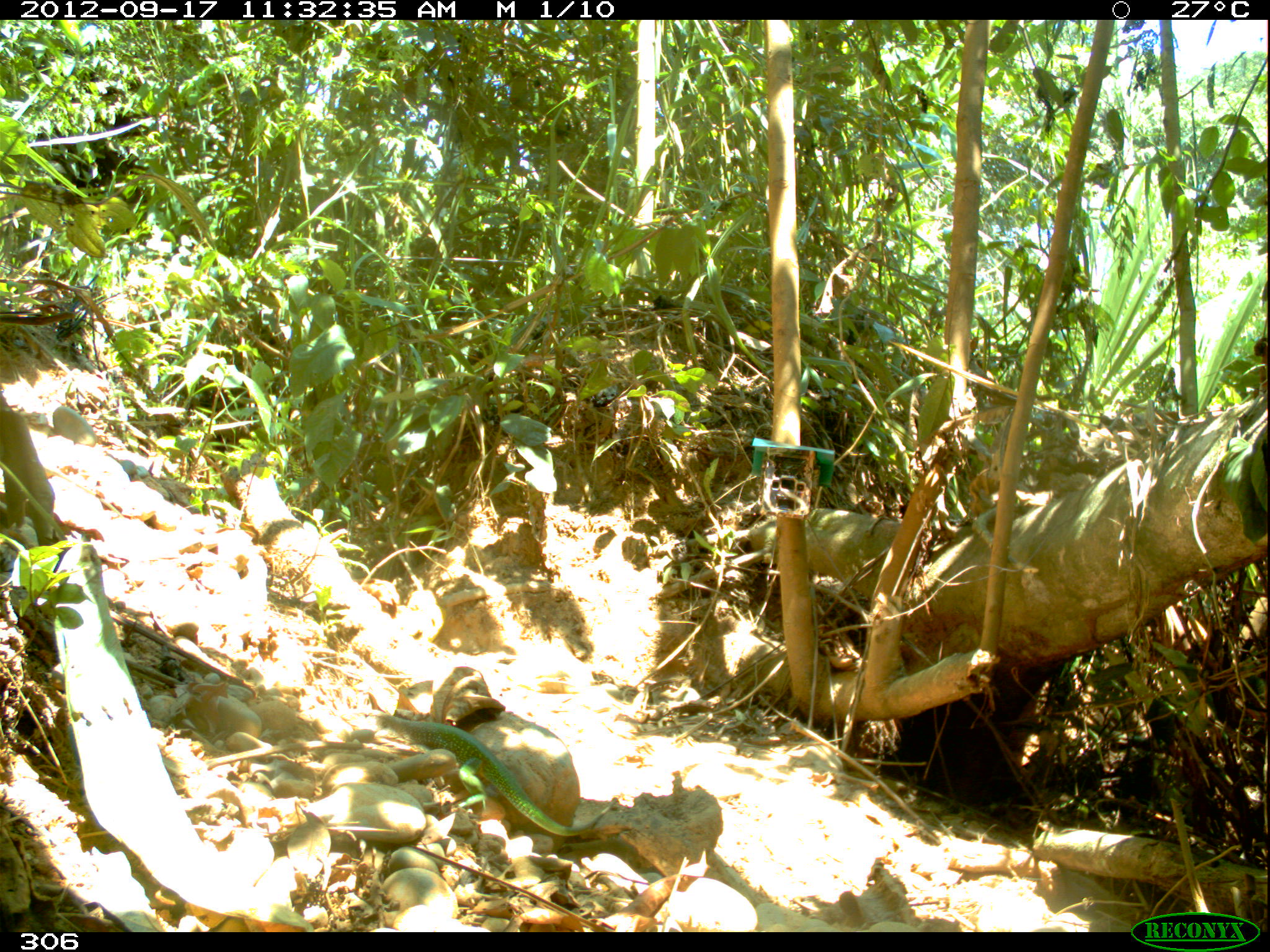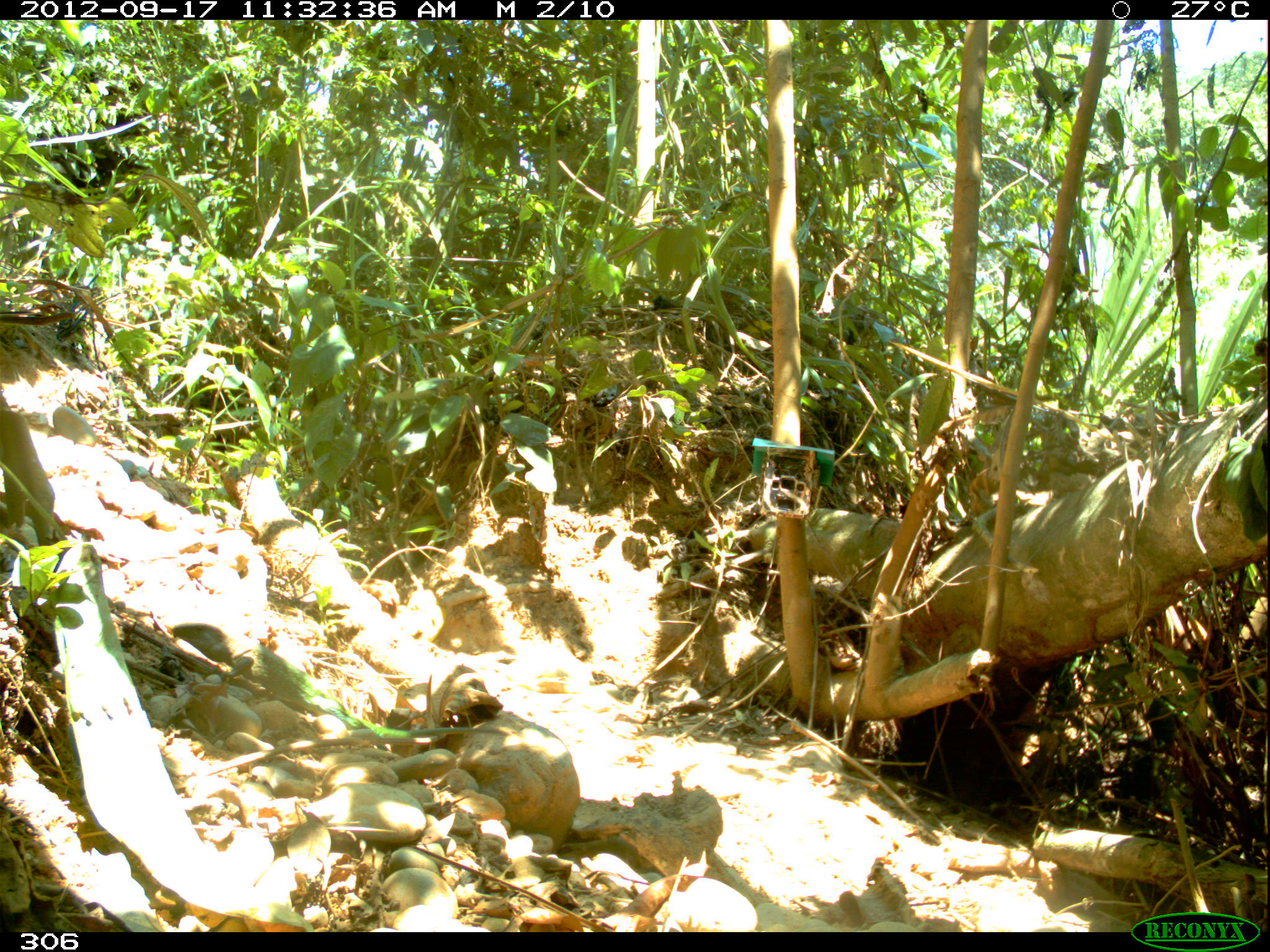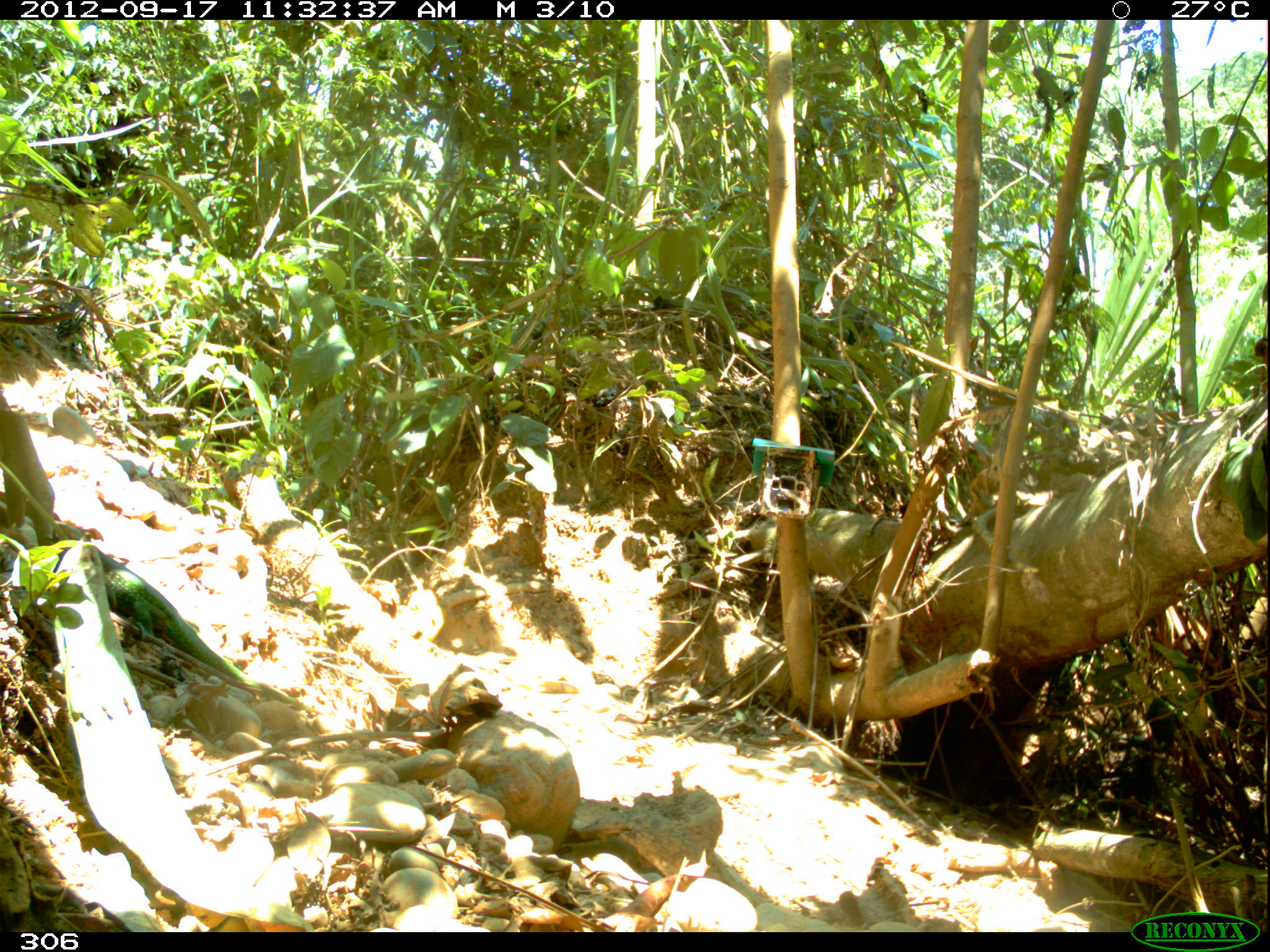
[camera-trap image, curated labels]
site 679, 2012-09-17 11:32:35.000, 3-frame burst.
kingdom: Animalia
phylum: Chordata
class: Reptilia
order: Squamata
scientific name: Squamata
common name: lizard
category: unknown lizard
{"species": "unknown lizard (lizard) (Squamata)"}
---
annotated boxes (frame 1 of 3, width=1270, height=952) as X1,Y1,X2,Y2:
unknown lizard: 358,709,615,836